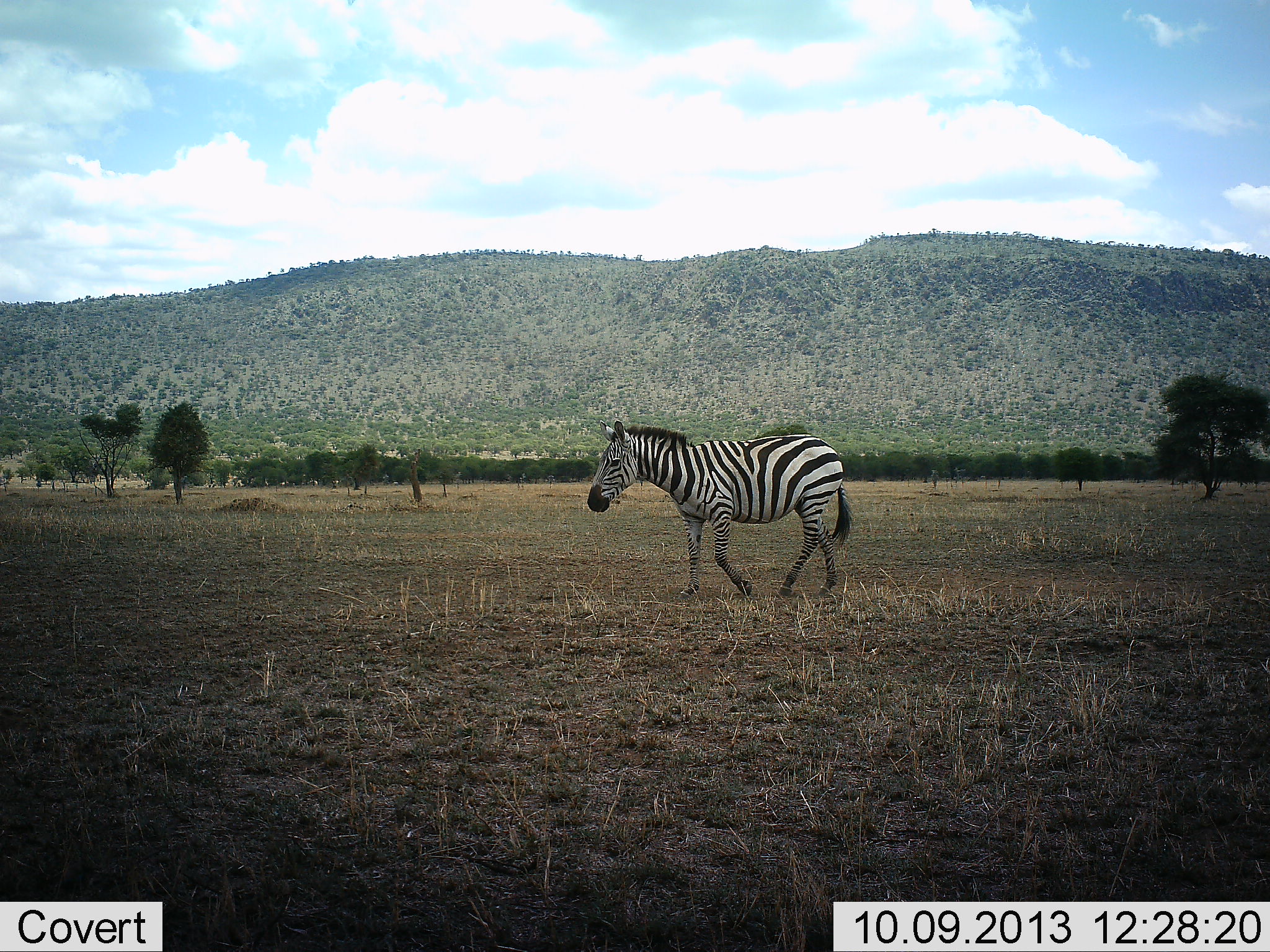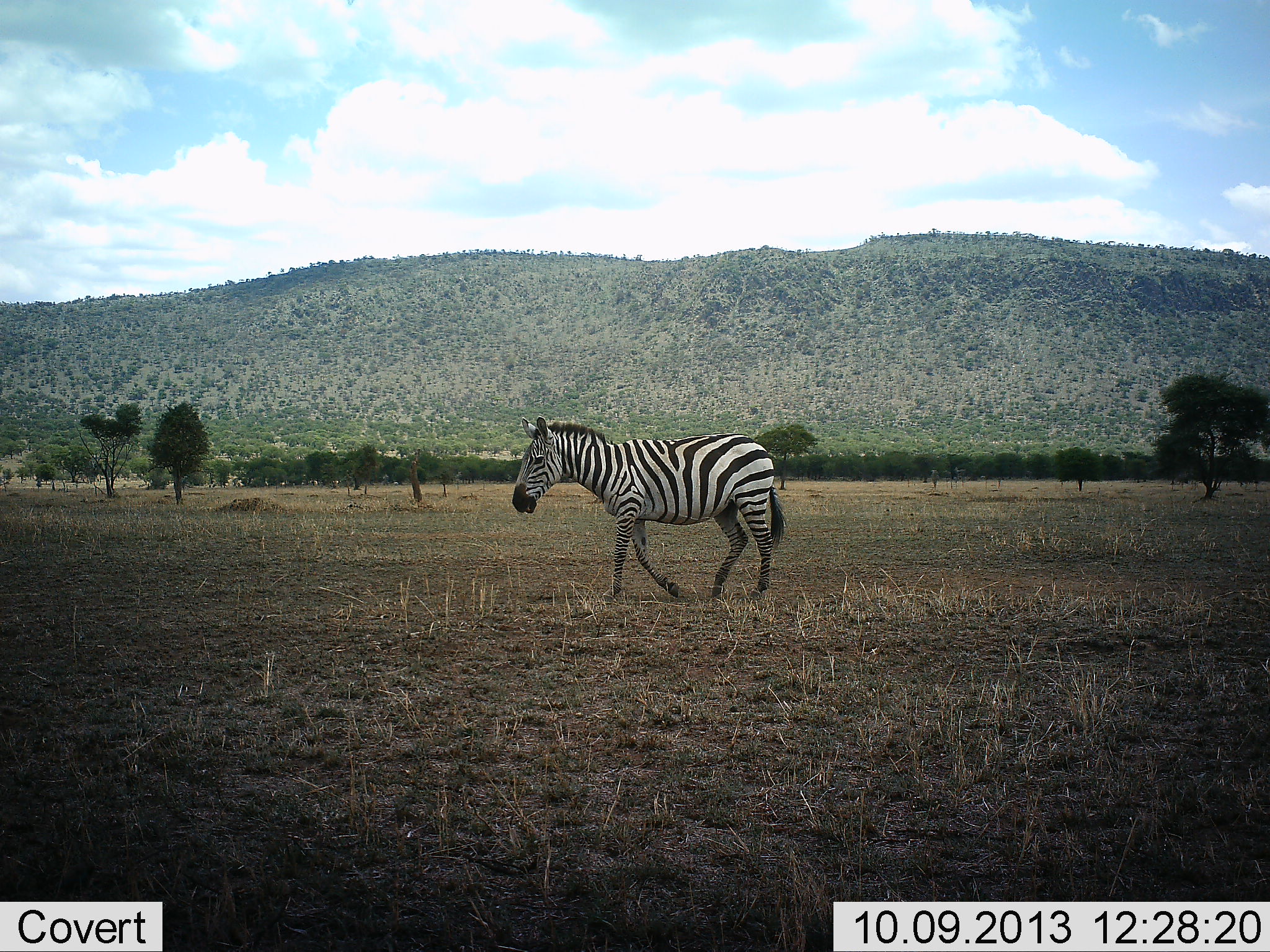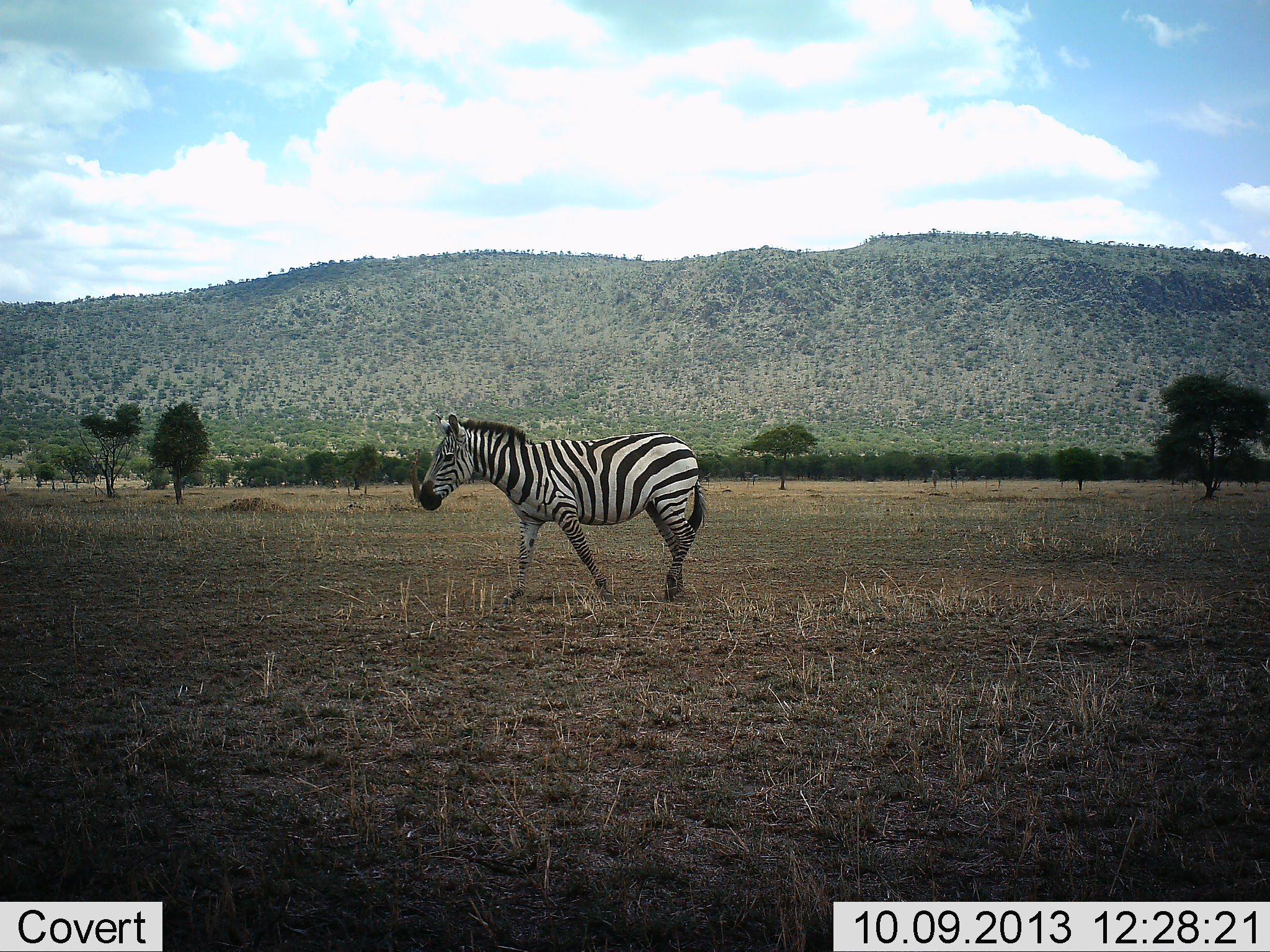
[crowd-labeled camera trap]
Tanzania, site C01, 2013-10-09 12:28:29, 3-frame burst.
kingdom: Animalia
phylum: Chordata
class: Mammalia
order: Perissodactyla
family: Equidae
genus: Equus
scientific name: Equus quagga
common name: plains zebra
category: zebra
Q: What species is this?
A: Zebra (plains zebra) (Equus quagga).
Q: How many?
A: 1.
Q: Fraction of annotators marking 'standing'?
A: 8%.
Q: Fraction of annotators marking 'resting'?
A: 0%.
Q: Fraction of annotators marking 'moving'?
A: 100%.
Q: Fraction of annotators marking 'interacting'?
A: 0%.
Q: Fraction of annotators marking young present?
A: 0%.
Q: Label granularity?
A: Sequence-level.